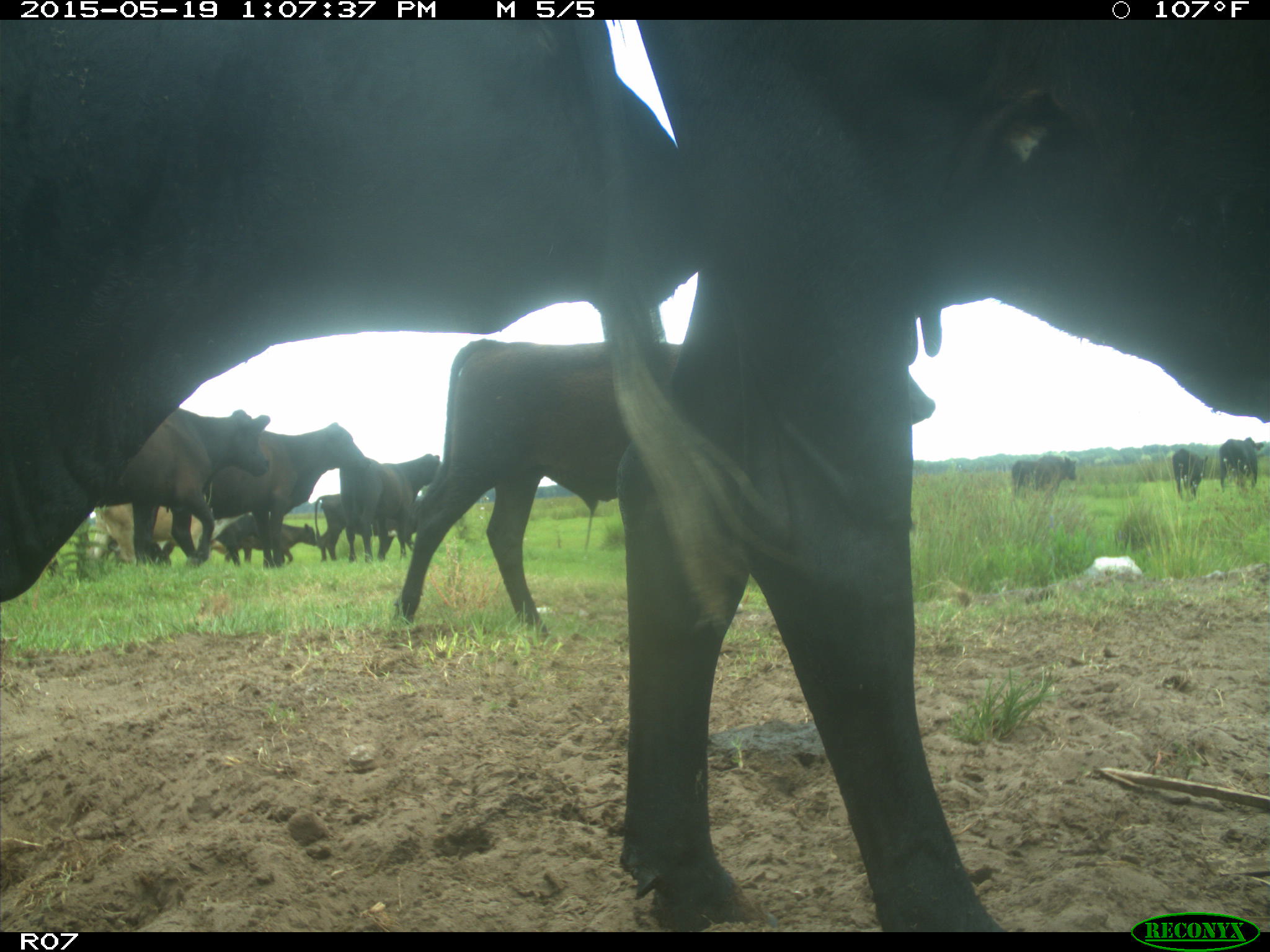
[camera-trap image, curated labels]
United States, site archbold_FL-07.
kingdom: Animalia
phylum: Chordata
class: Mammalia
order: Artiodactyla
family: Bovidae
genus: Bos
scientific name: Bos taurus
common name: domestic cow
Bos taurus (domestic cow).